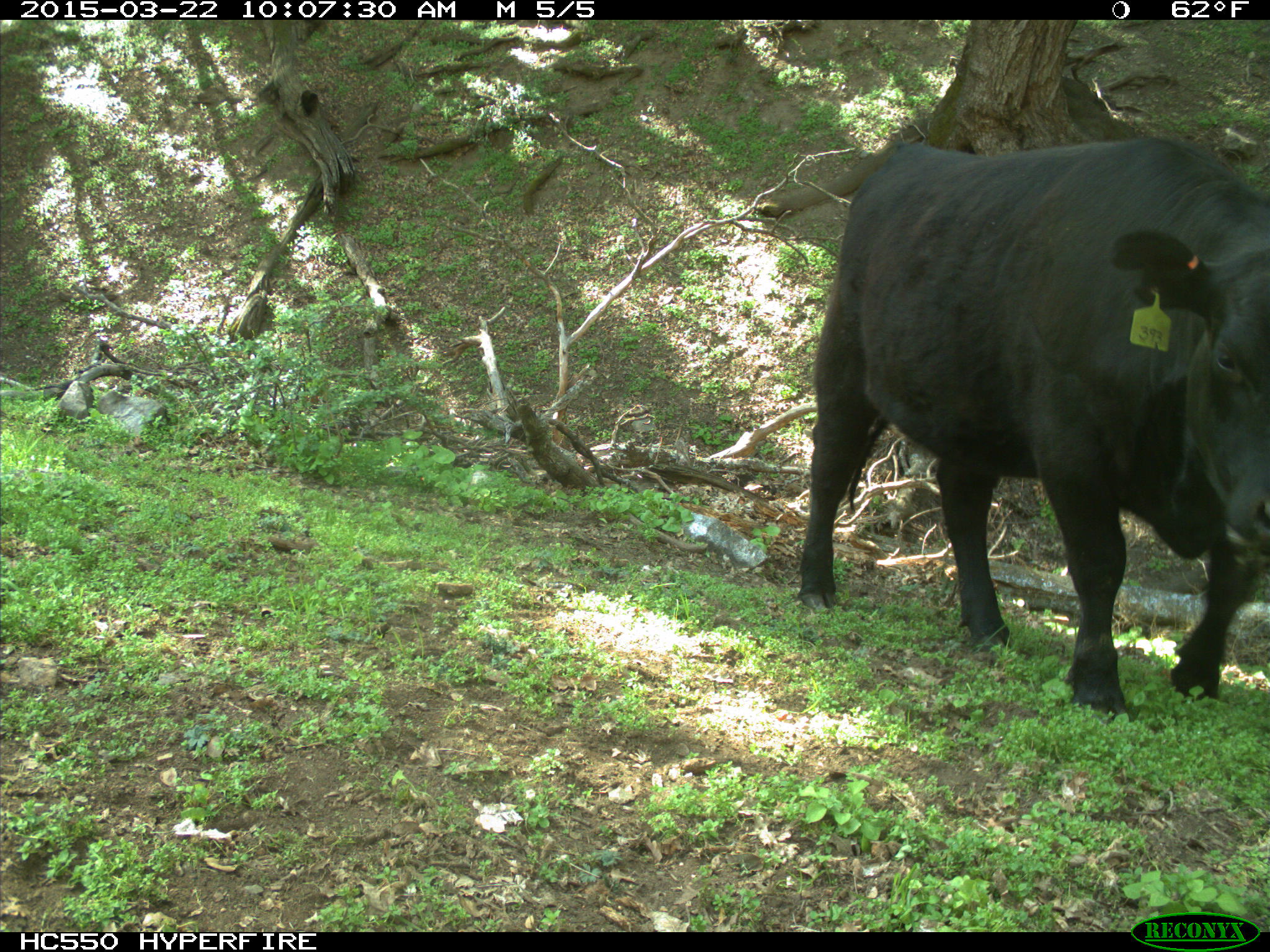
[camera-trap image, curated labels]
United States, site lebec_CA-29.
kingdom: Animalia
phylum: Chordata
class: Mammalia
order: Artiodactyla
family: Bovidae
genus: Bos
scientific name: Bos taurus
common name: domestic cow